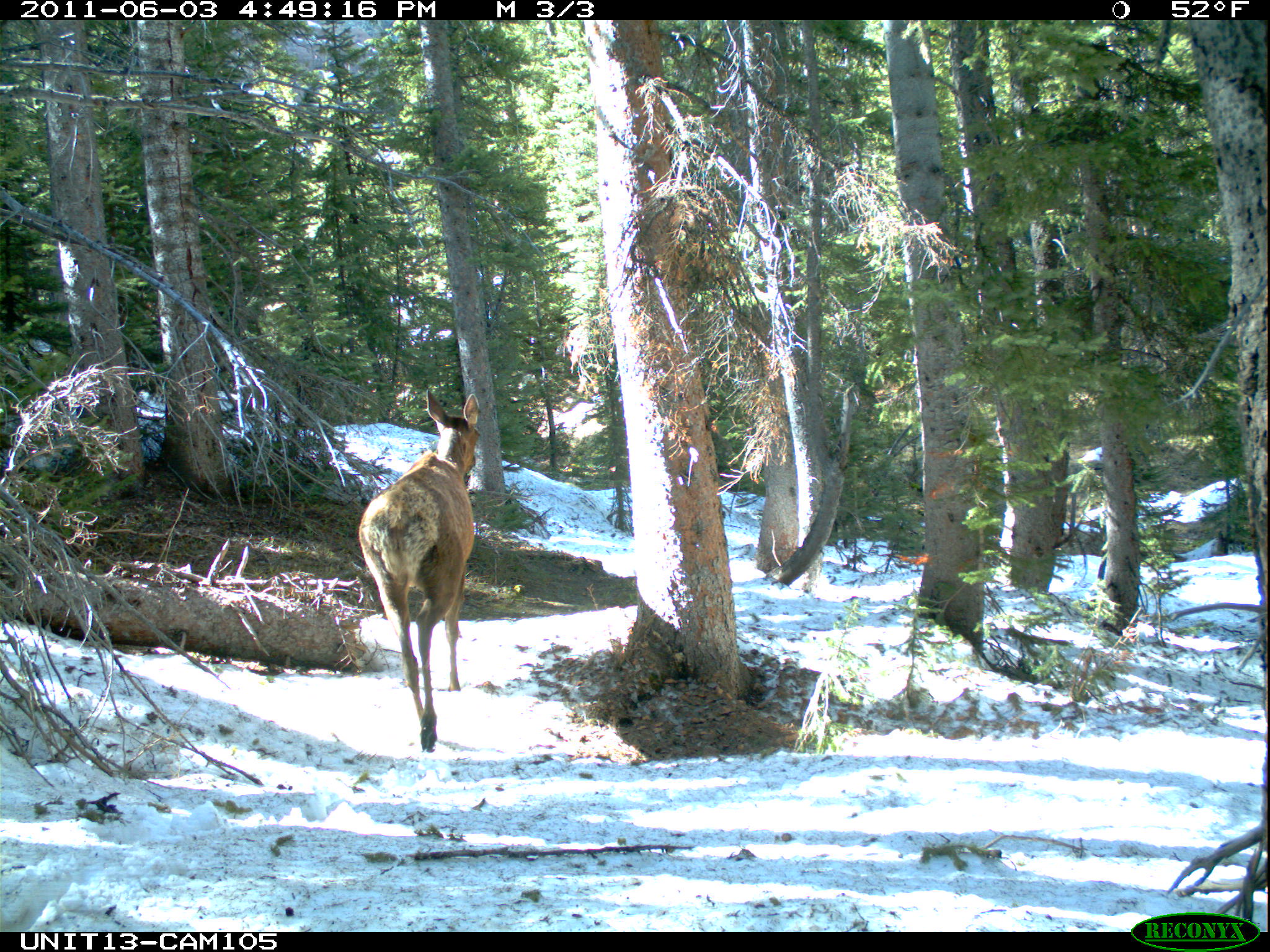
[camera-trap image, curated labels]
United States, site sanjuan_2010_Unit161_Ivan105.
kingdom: Animalia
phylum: Chordata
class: Mammalia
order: Artiodactyla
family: Cervidae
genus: Cervus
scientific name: Cervus elaphus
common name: red deer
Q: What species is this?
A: Cervus elaphus (red deer).